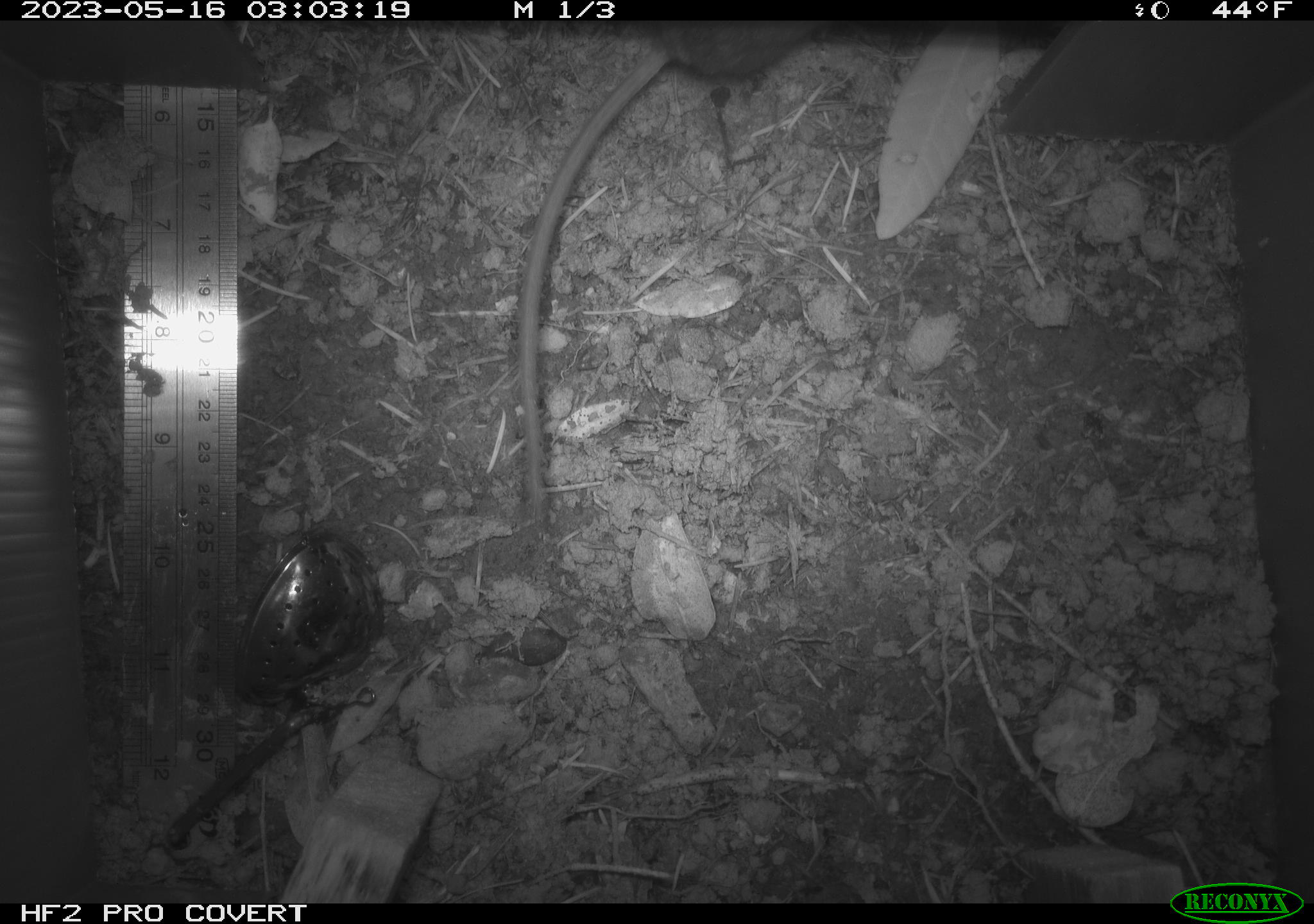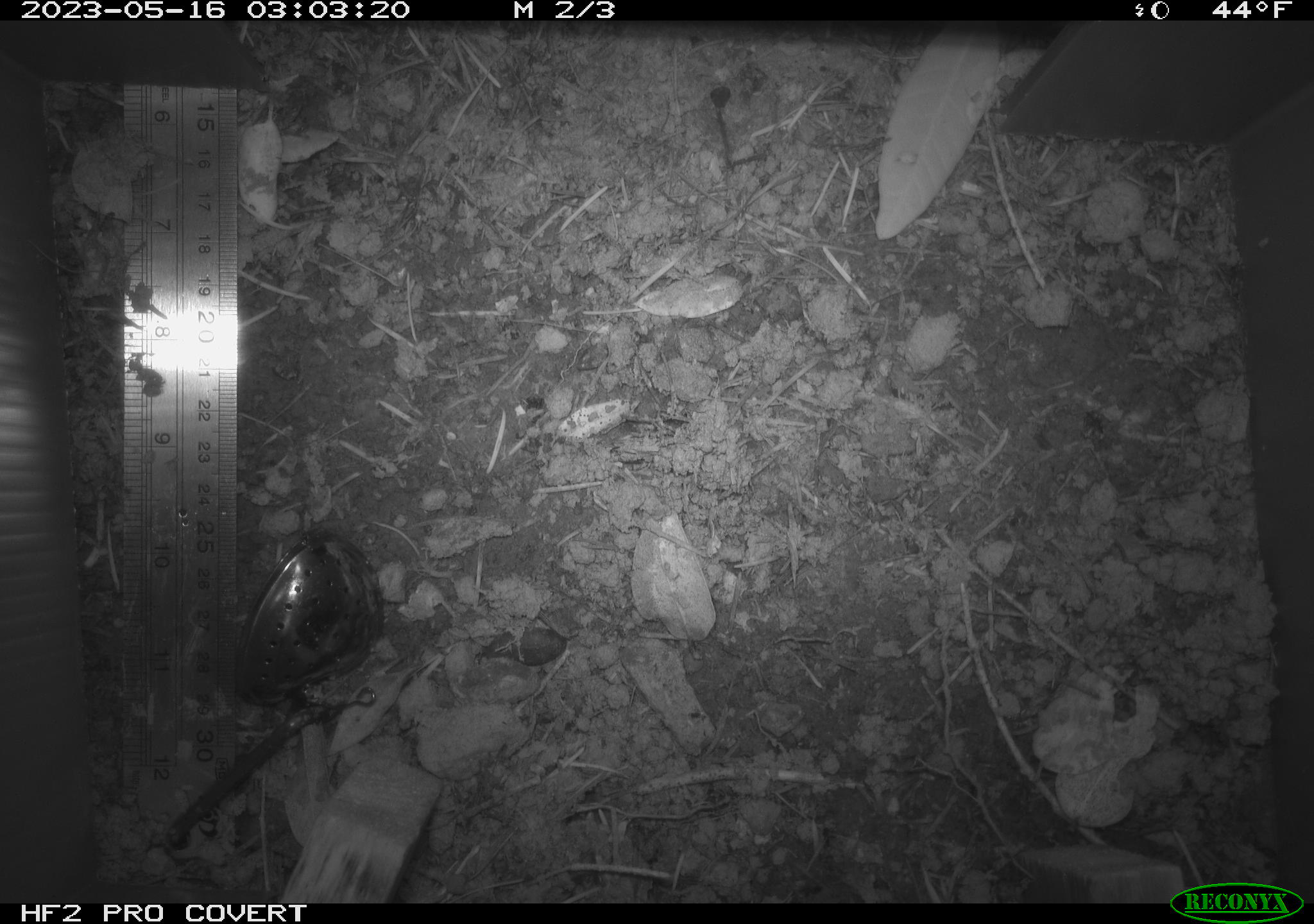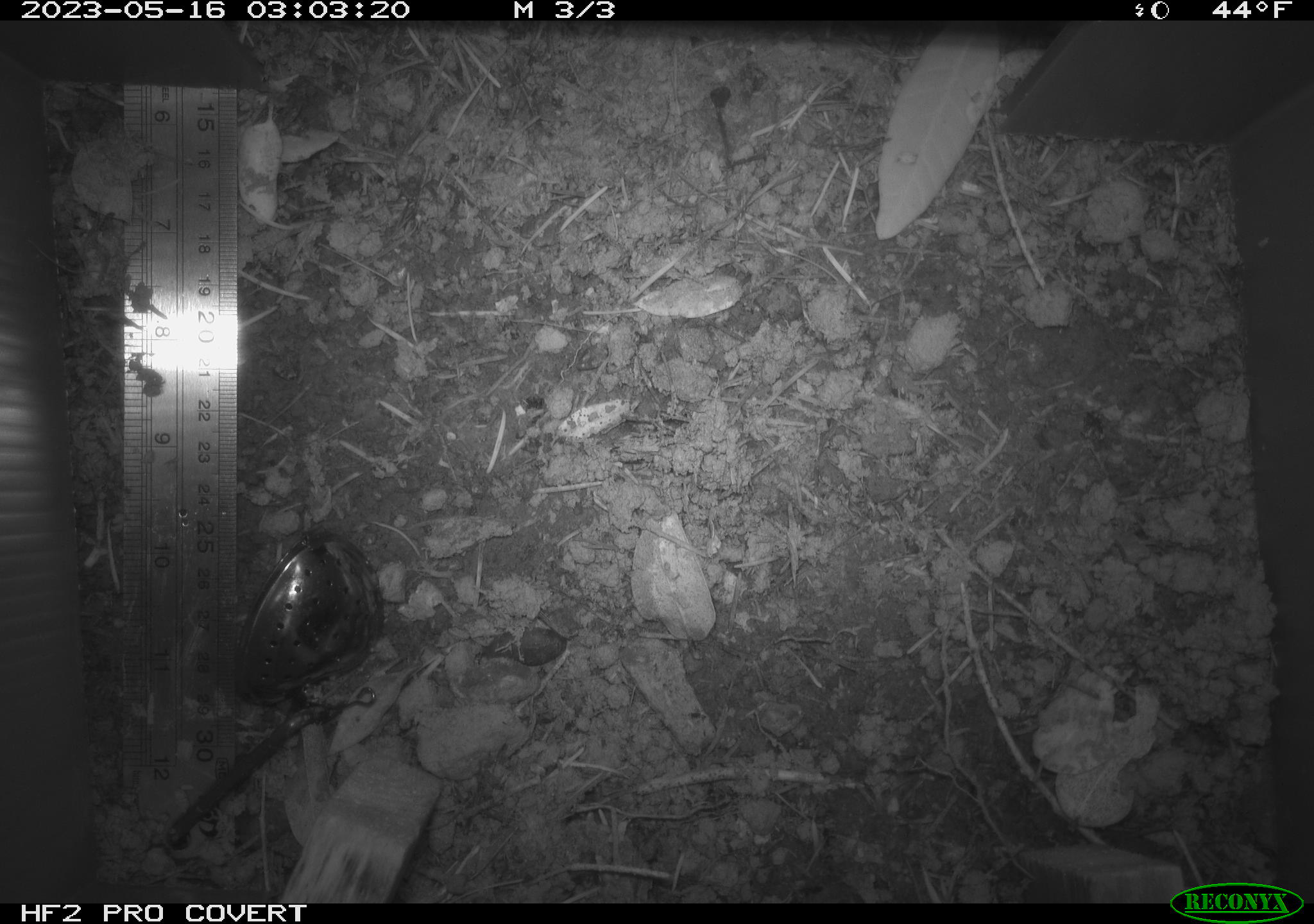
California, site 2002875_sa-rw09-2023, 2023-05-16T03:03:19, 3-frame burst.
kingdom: Animalia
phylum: Chordata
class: Mammalia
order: Rodentia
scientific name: Rodentia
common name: mouse species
Mouse species (Rodentia).